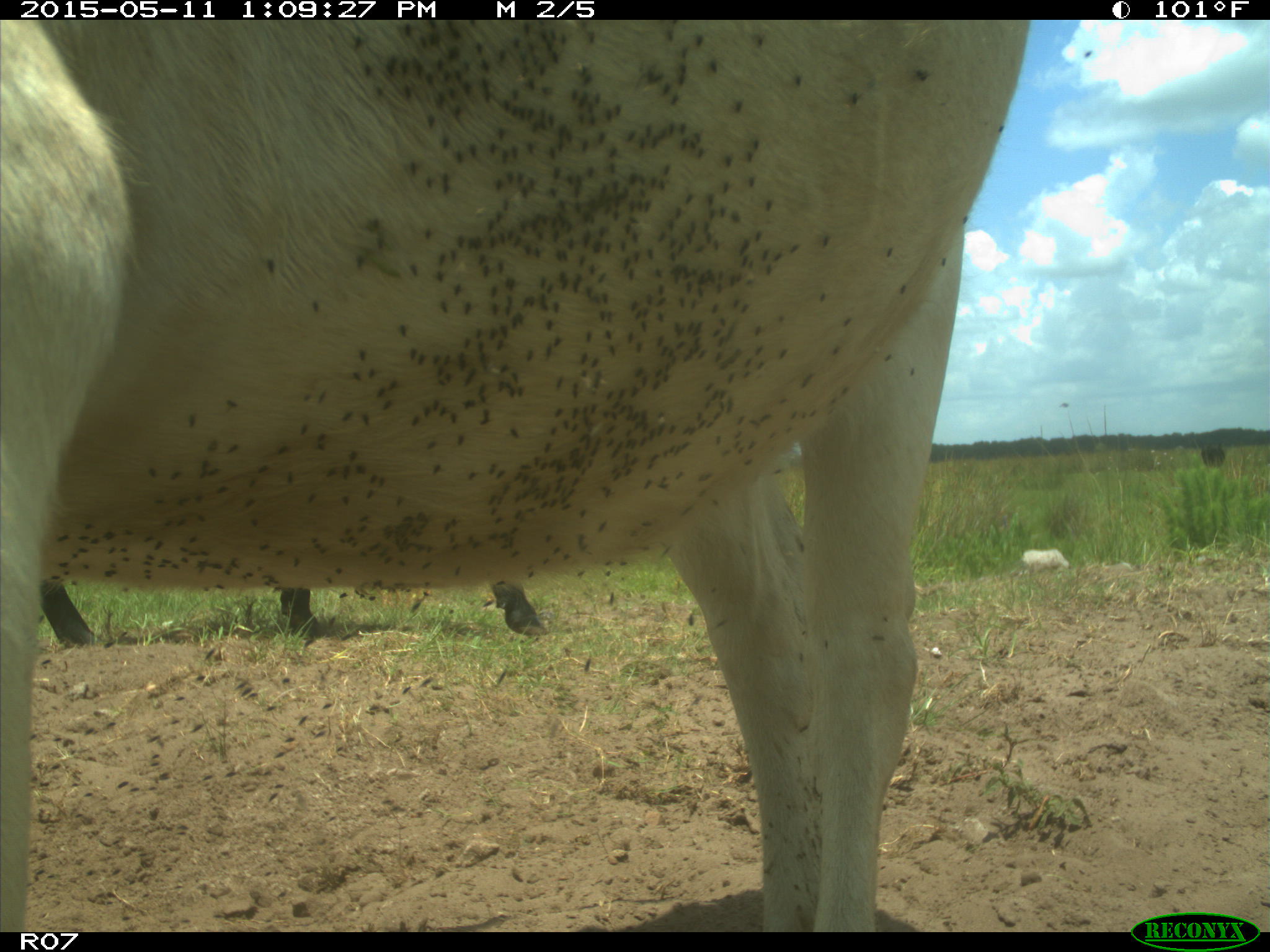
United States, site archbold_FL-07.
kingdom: Animalia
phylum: Chordata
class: Mammalia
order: Artiodactyla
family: Bovidae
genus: Bos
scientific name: Bos taurus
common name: domestic cow